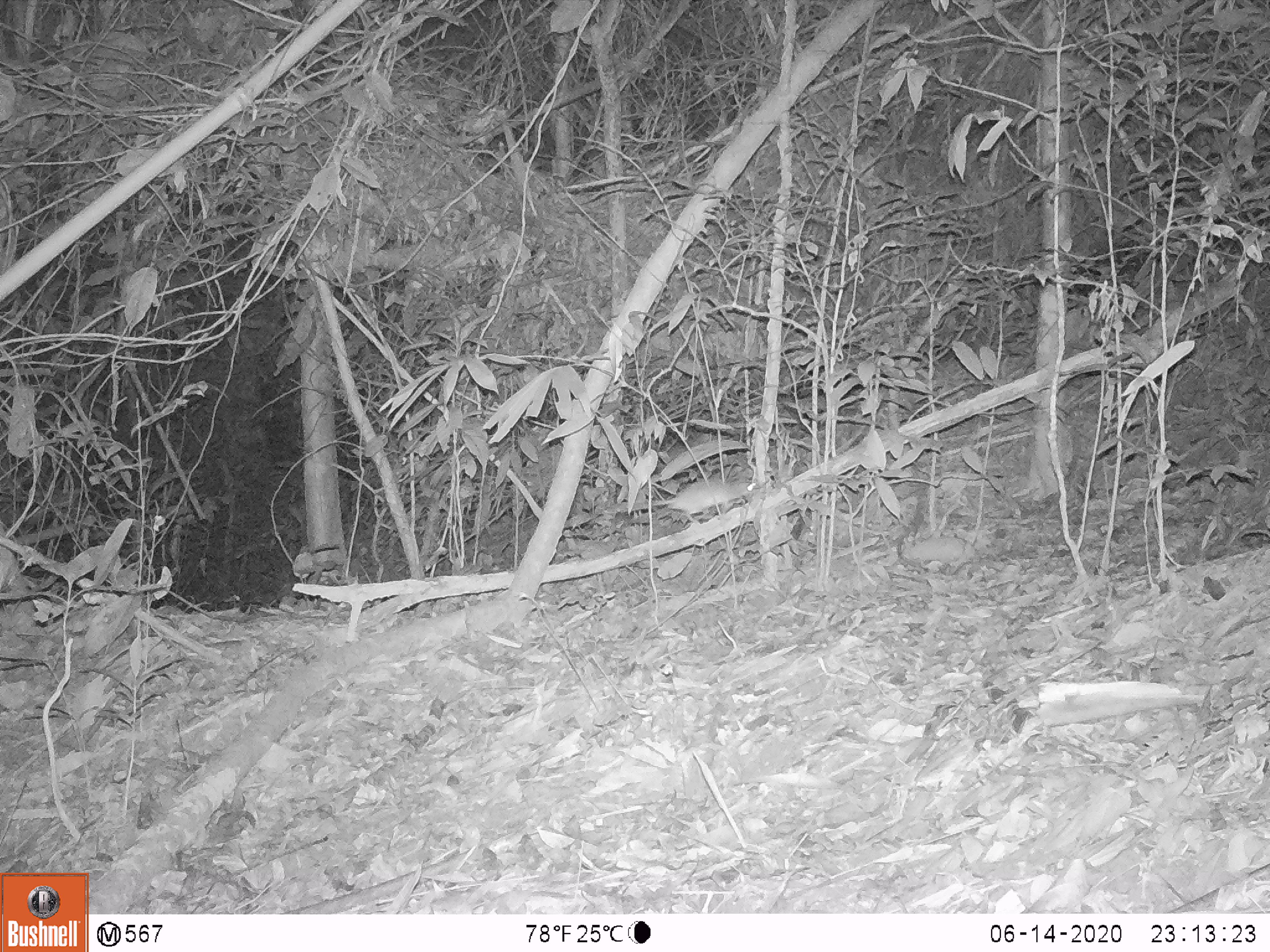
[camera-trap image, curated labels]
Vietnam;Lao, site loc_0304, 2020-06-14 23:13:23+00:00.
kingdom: Animalia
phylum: Chordata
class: Mammalia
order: Rodentia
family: Muridae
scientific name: Muridae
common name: old-world mice and rats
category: unidentified murid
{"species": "unidentified murid (old-world mice and rats) (Muridae)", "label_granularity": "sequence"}